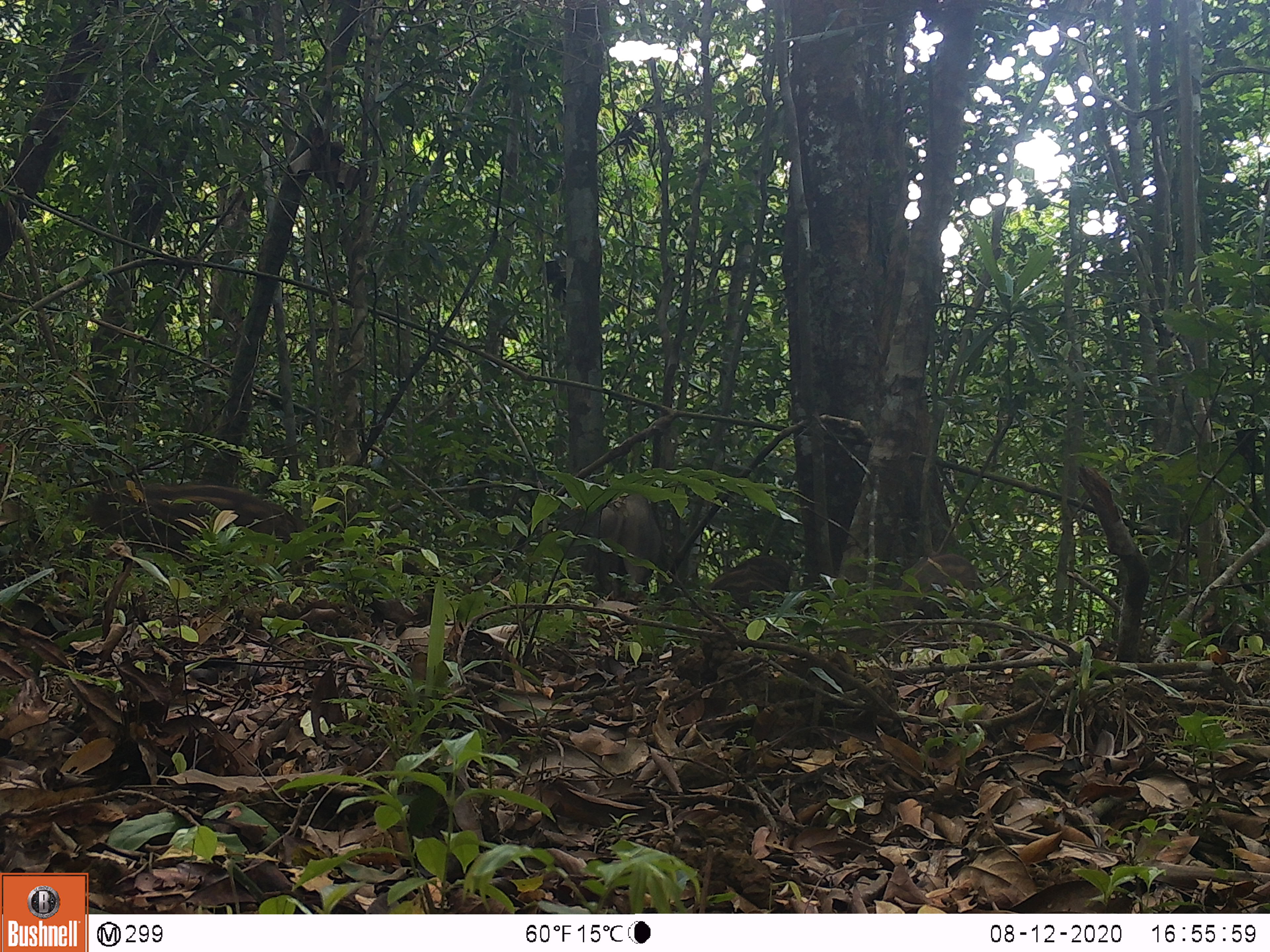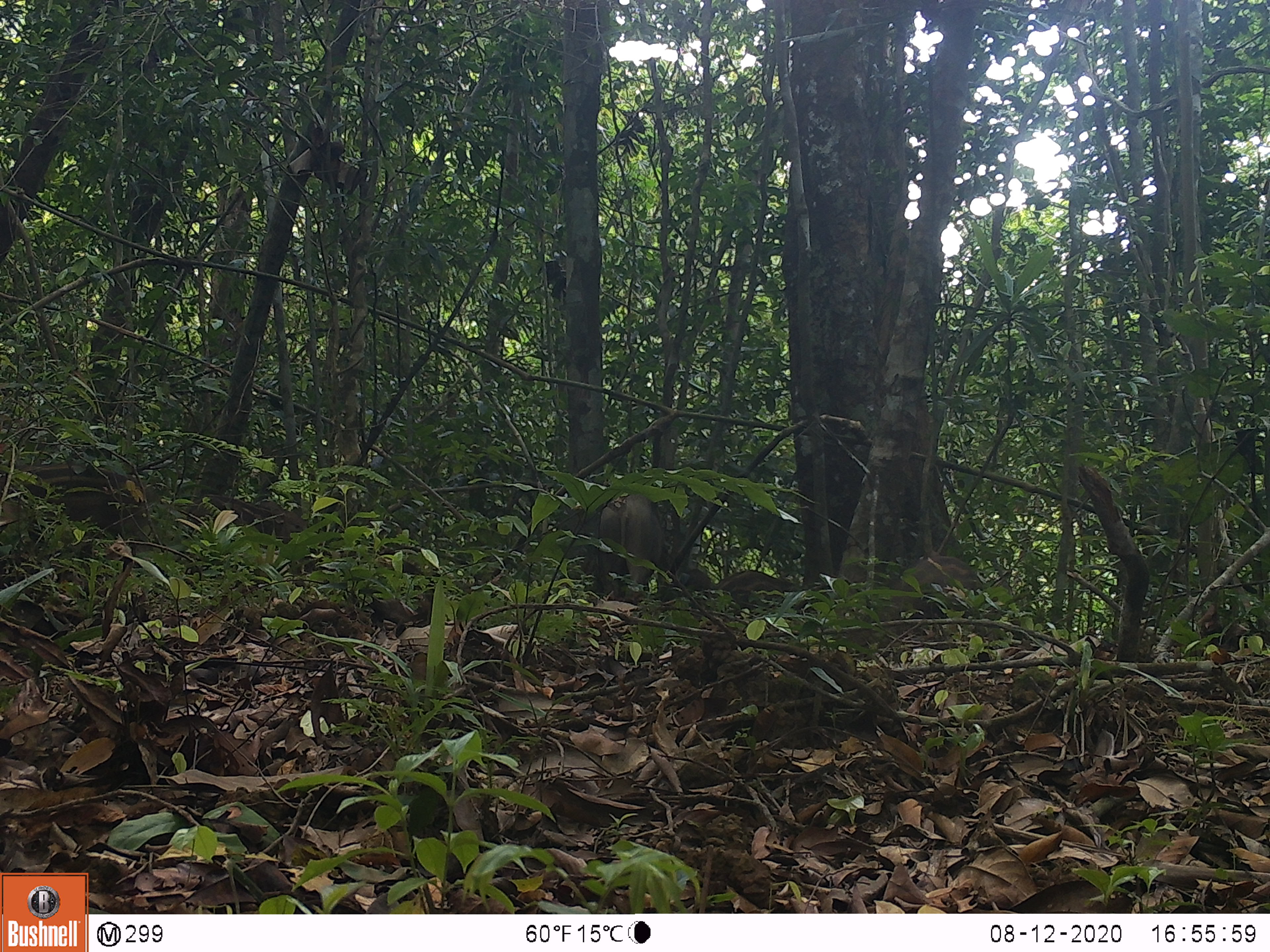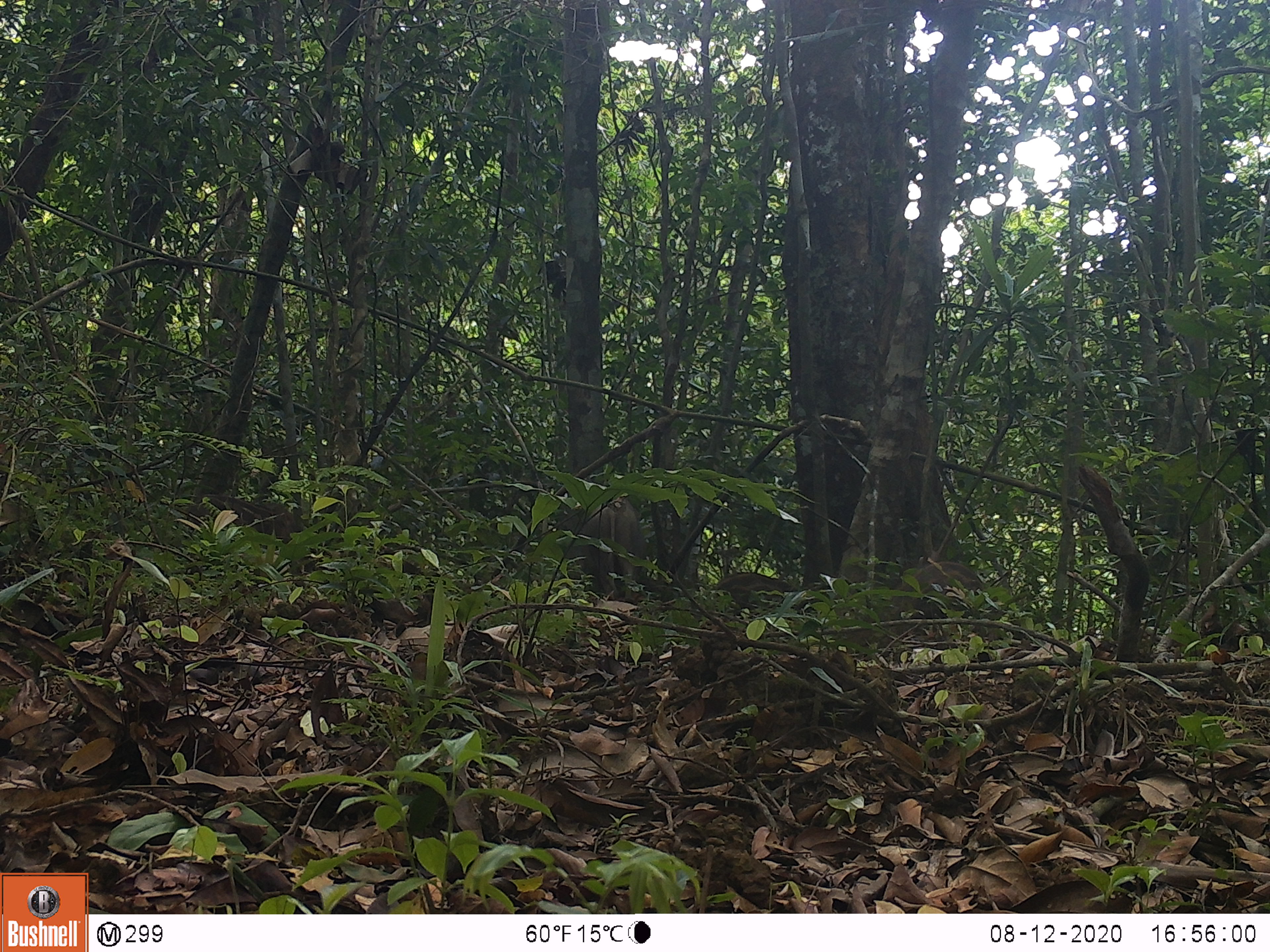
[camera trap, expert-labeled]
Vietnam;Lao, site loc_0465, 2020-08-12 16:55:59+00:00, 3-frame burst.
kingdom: Animalia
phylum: Chordata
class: Mammalia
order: Artiodactyla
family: Suidae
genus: Sus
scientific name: Sus scrofa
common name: eurasian wild pig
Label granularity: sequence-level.